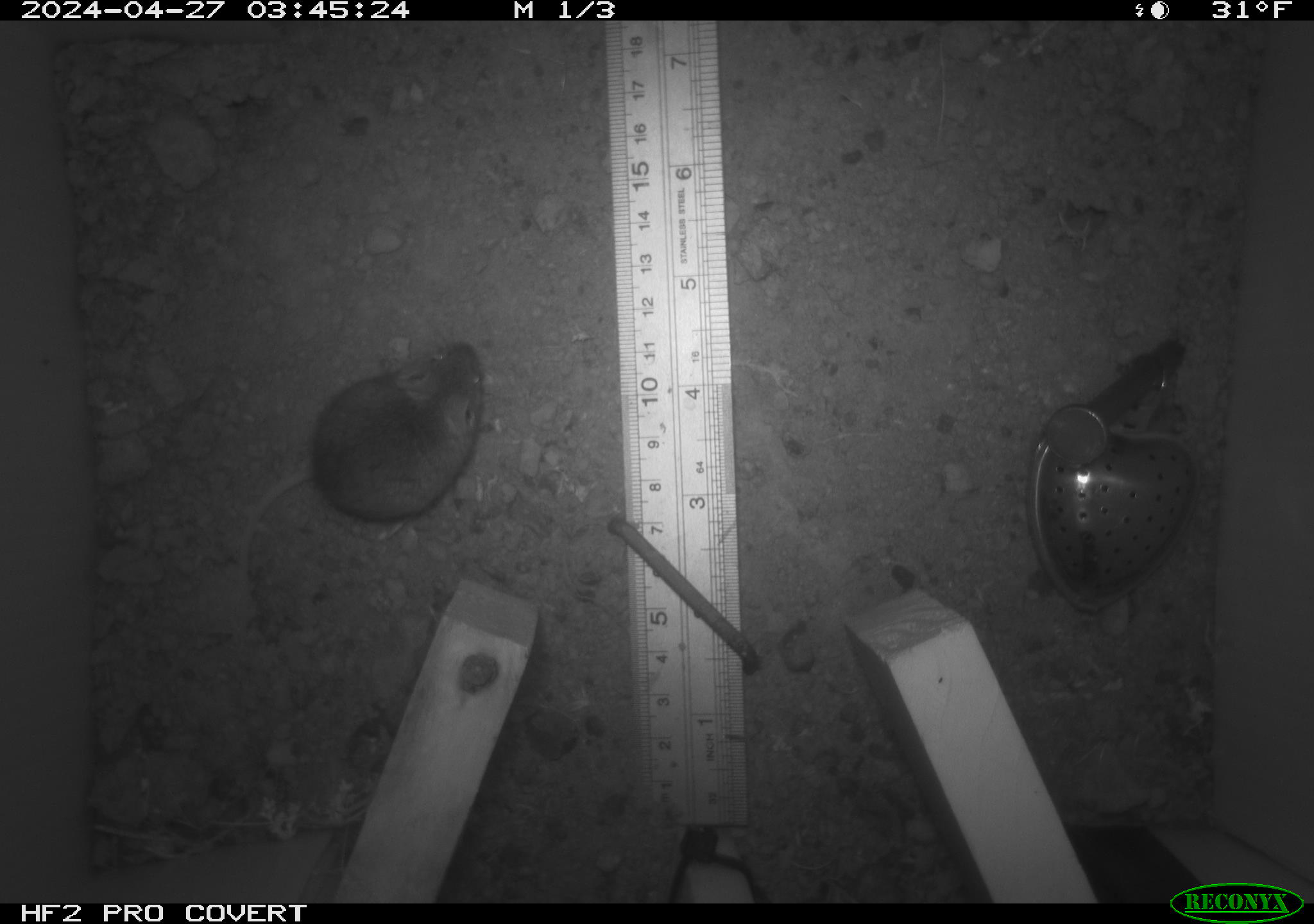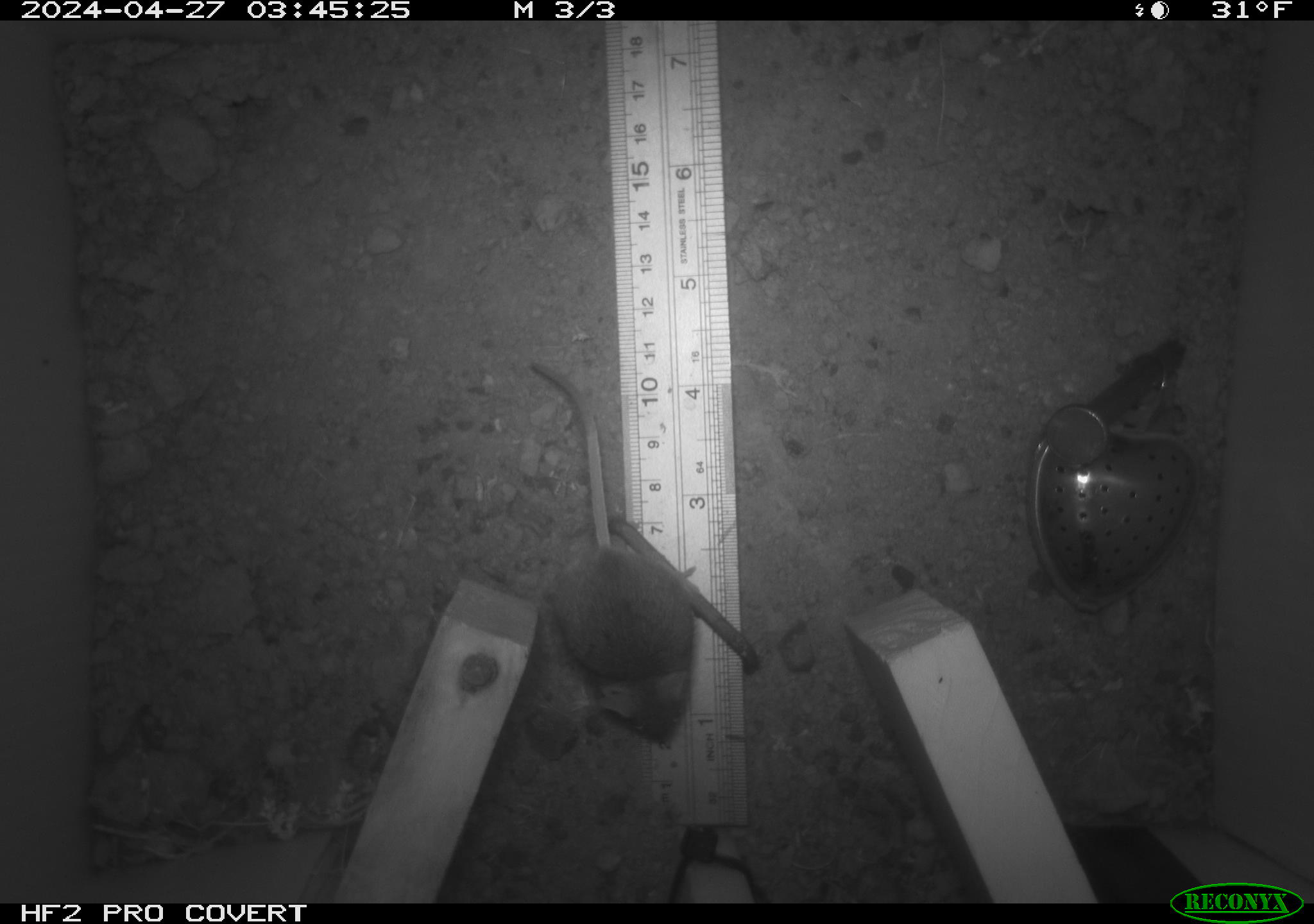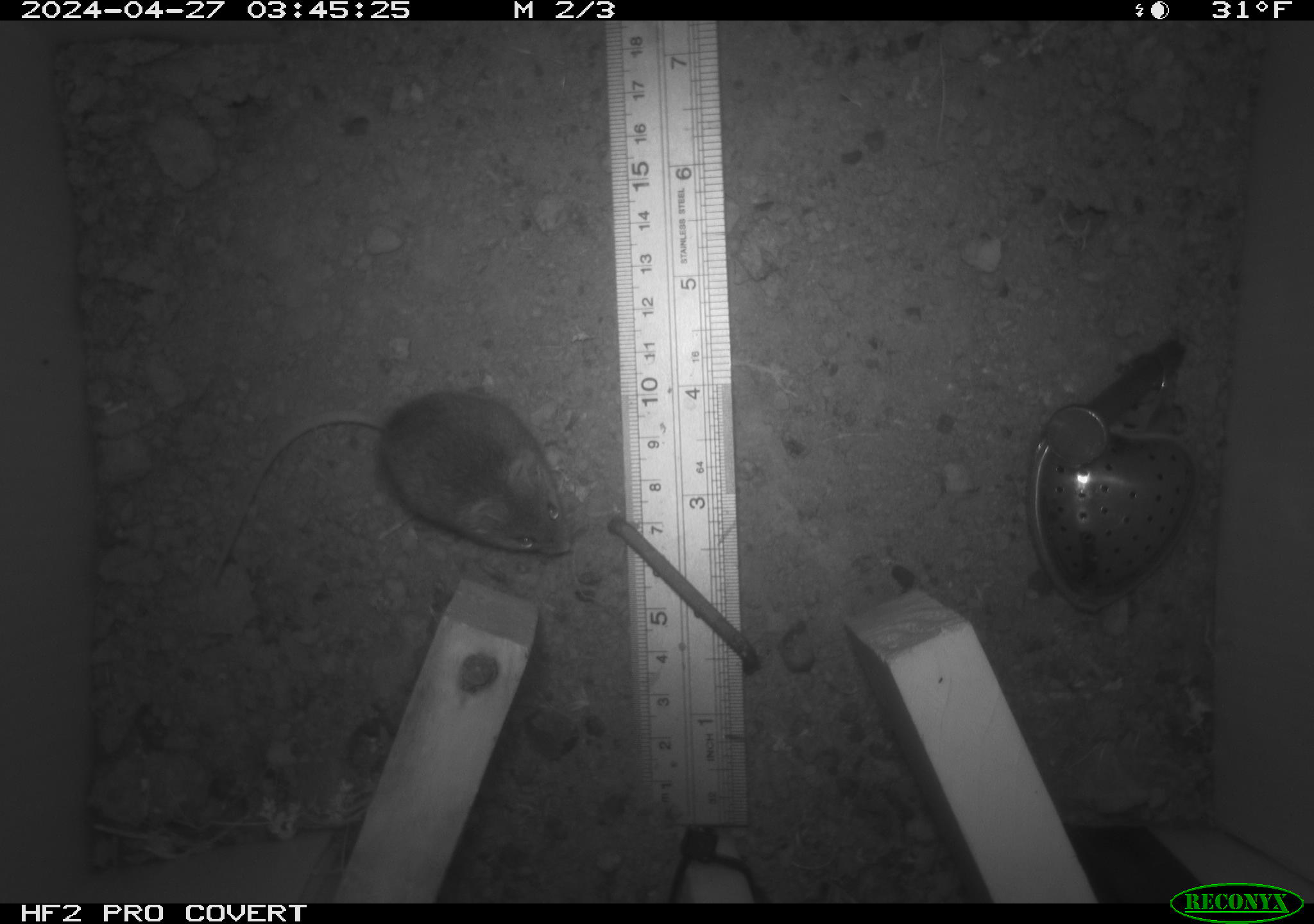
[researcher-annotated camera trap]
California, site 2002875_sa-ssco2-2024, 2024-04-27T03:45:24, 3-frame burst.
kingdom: Animalia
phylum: Chordata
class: Mammalia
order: Rodentia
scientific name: Rodentia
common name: mouse species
Mouse species (Rodentia).